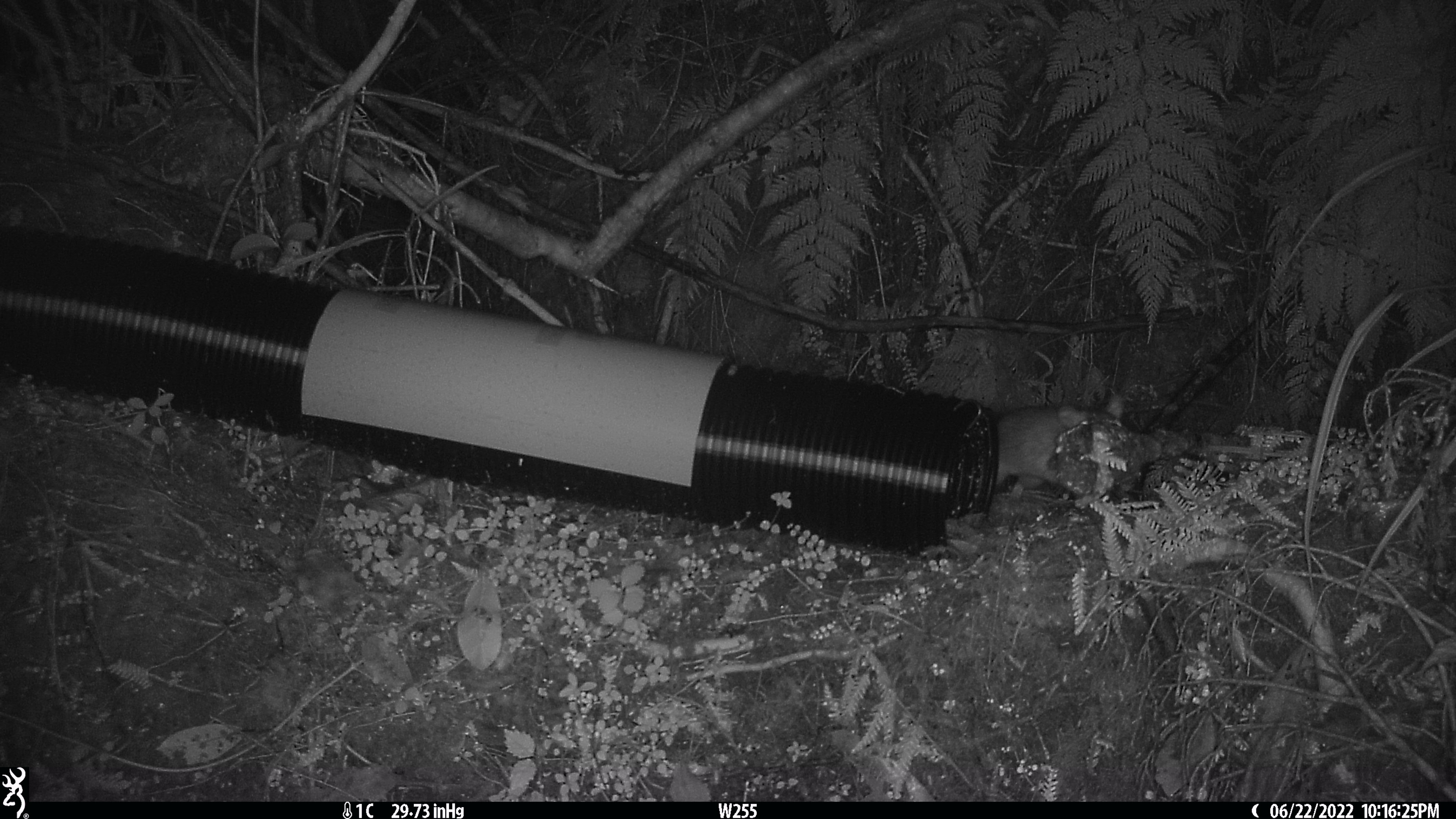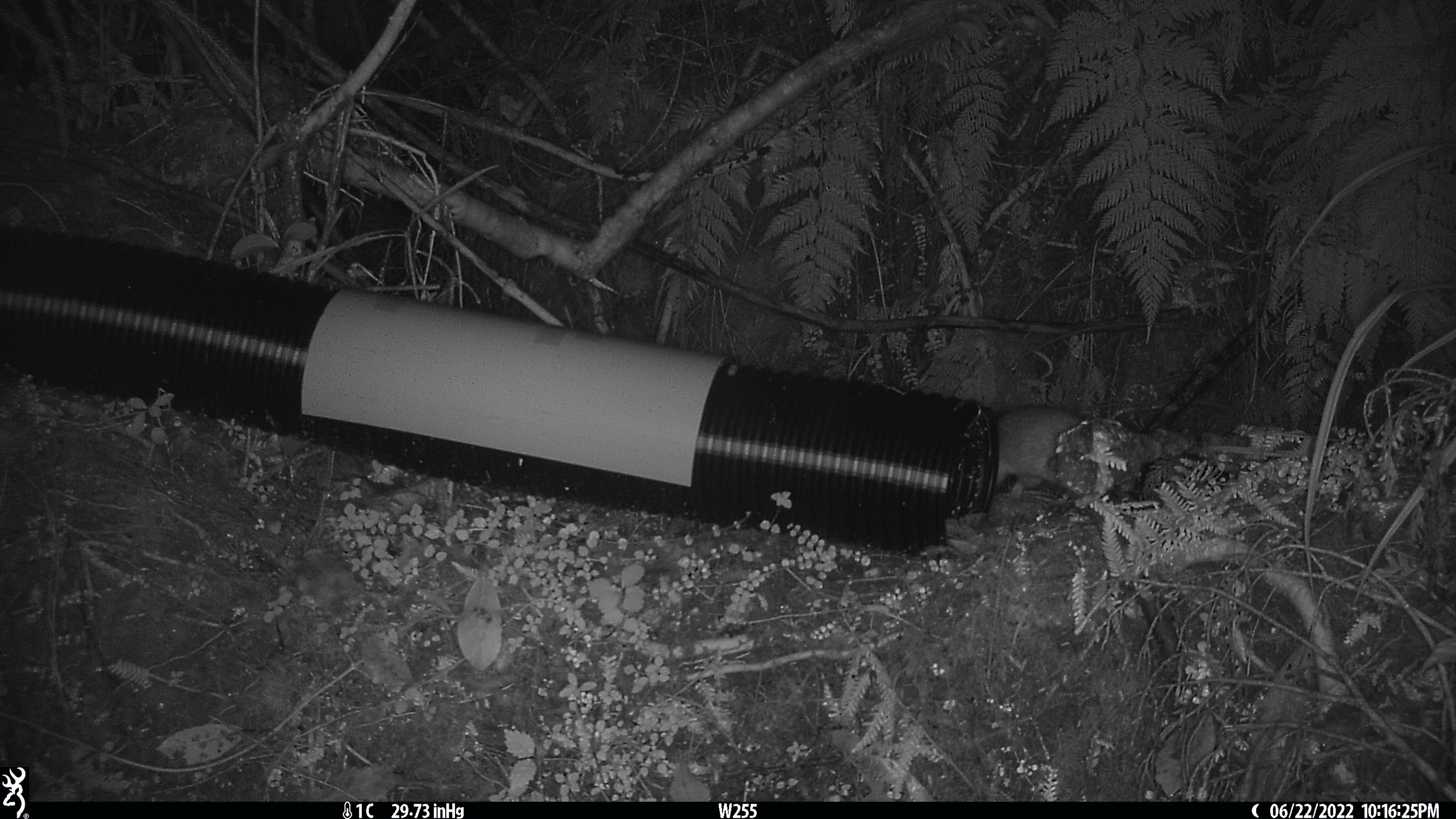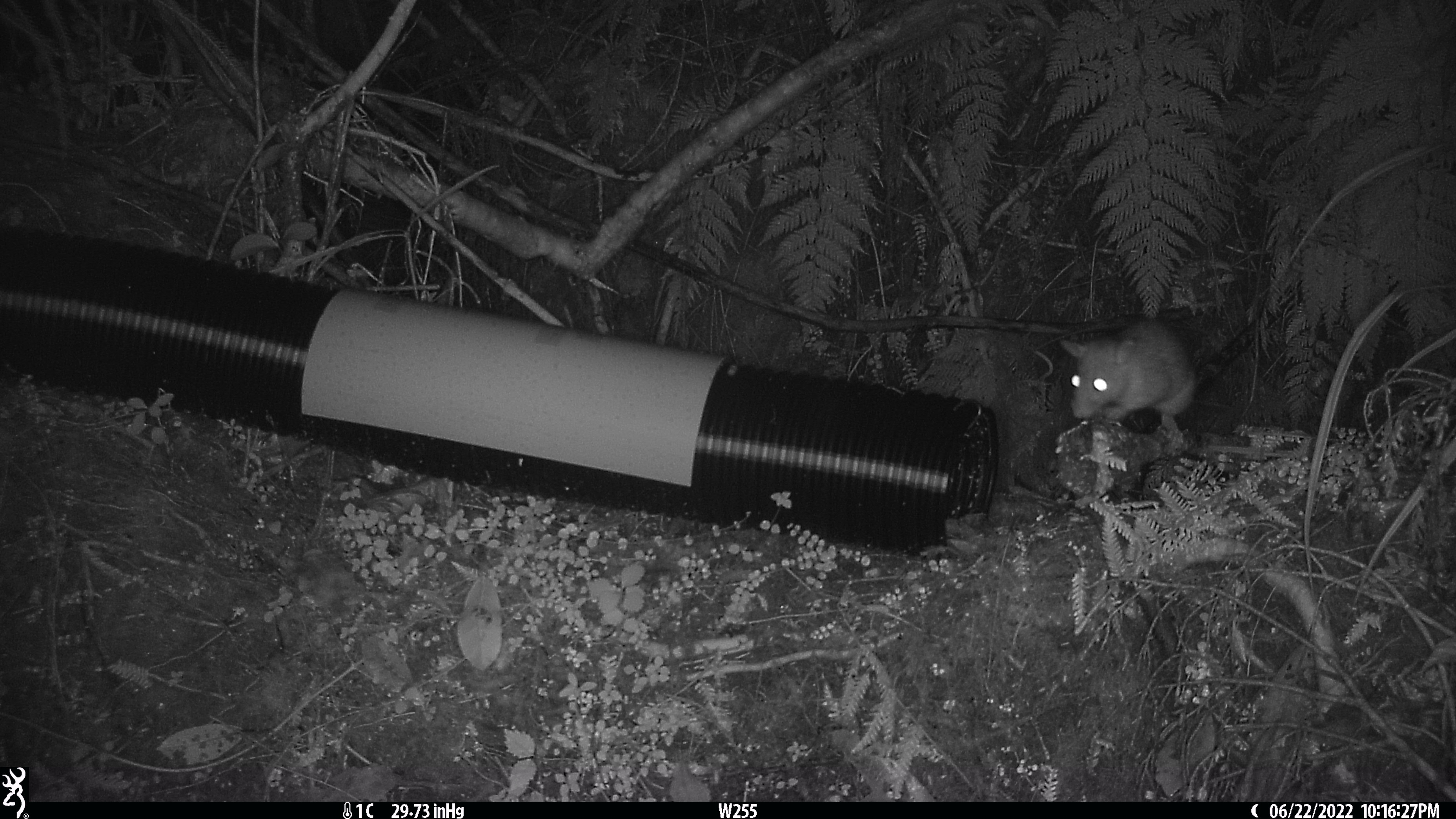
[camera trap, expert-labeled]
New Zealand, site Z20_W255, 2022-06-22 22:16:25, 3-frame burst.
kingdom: Animalia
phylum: Chordata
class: Mammalia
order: Rodentia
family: Muridae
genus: Rattus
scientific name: Rattus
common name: rat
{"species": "rat (Rattus)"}